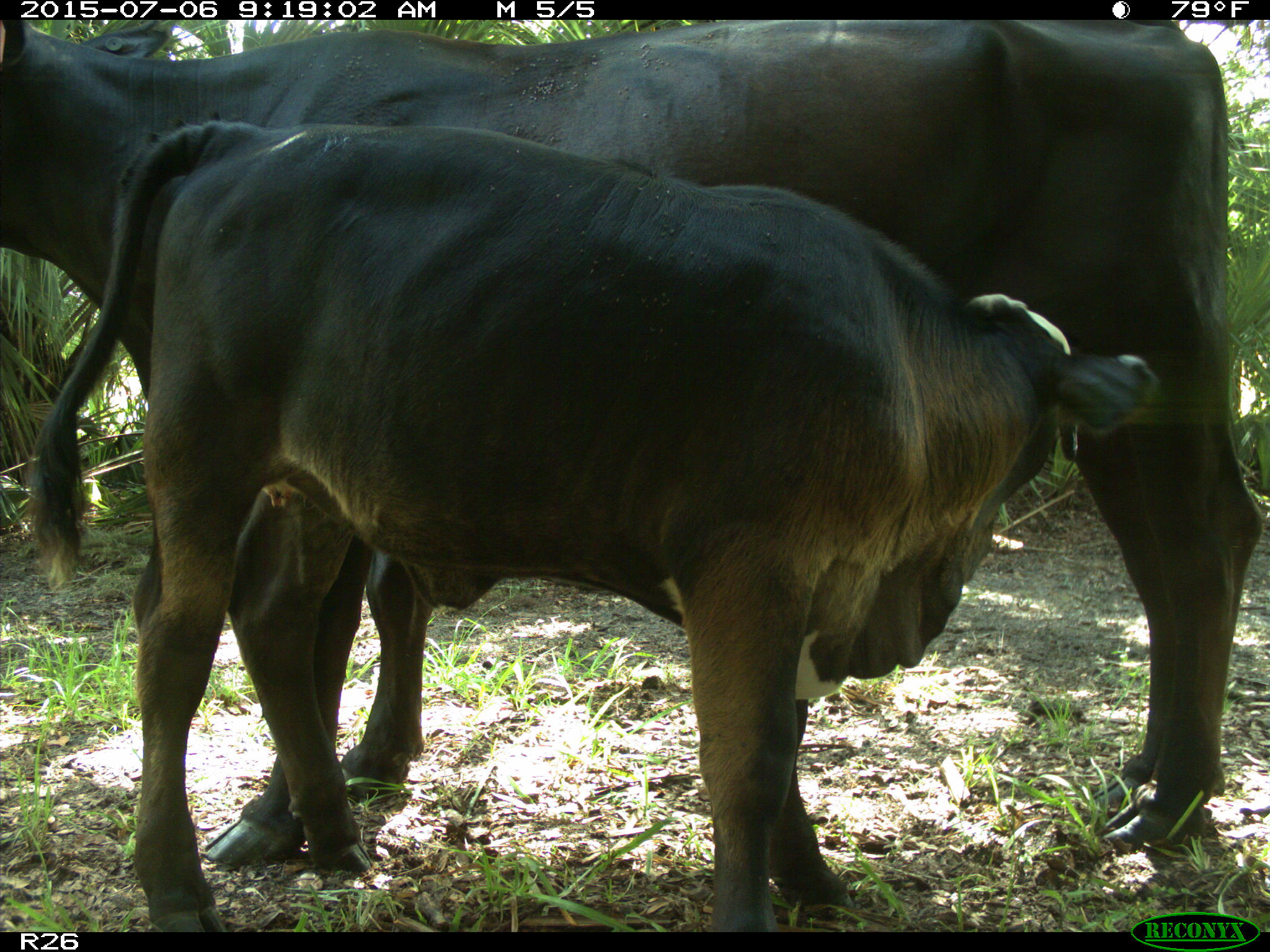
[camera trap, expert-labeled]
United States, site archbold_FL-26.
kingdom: Animalia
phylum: Chordata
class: Mammalia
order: Artiodactyla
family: Bovidae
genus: Bos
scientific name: Bos taurus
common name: domestic cow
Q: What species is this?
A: Bos taurus (domestic cow).